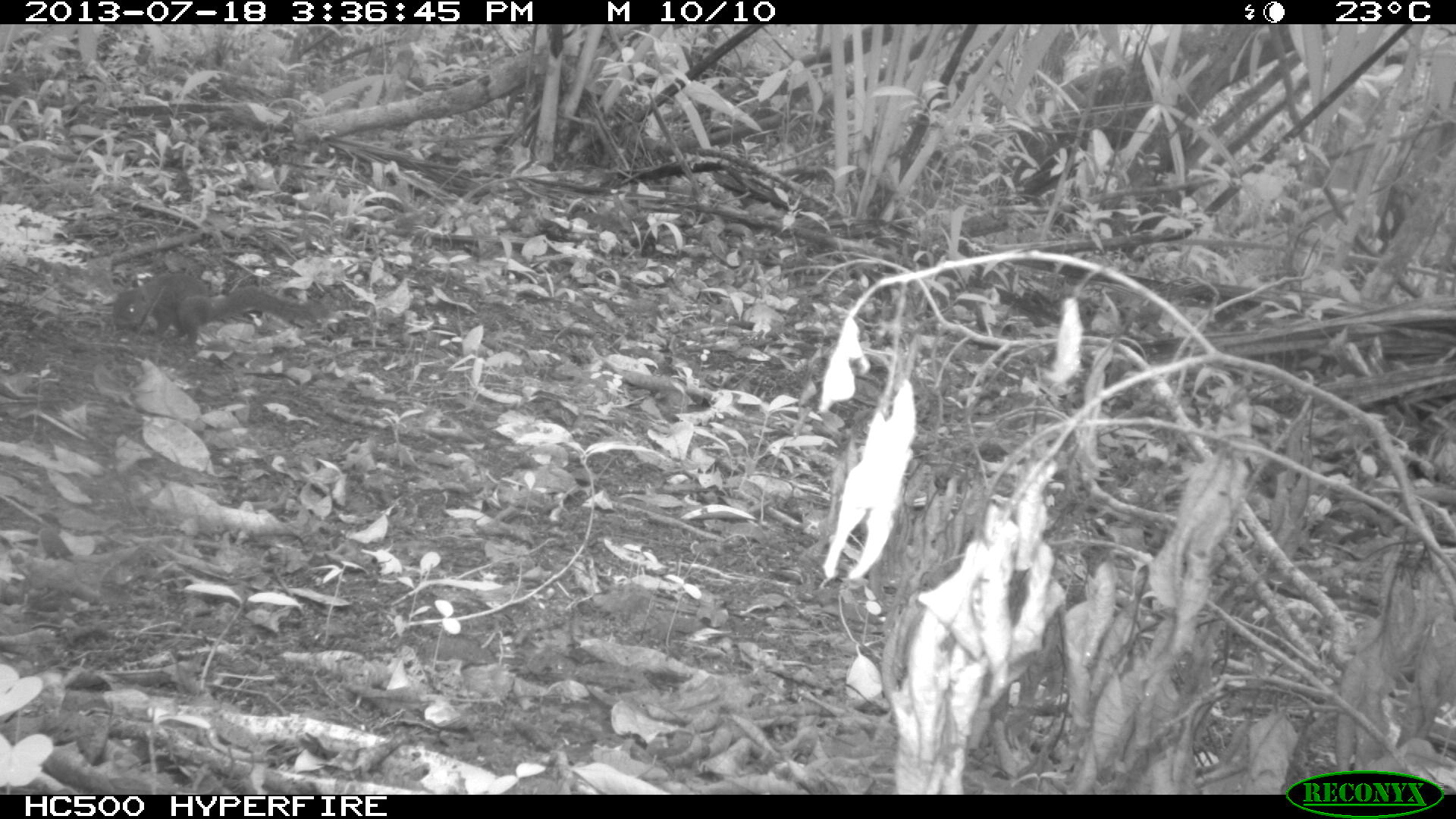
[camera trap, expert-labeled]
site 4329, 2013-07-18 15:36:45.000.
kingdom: Animalia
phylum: Chordata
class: Mammalia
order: Rodentia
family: Sciuridae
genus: Sciurus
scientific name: Sciurus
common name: squirrel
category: sciurus sp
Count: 1.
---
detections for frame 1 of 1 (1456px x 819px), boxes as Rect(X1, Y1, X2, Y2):
sciurus sp: Rect(107, 270, 329, 346)